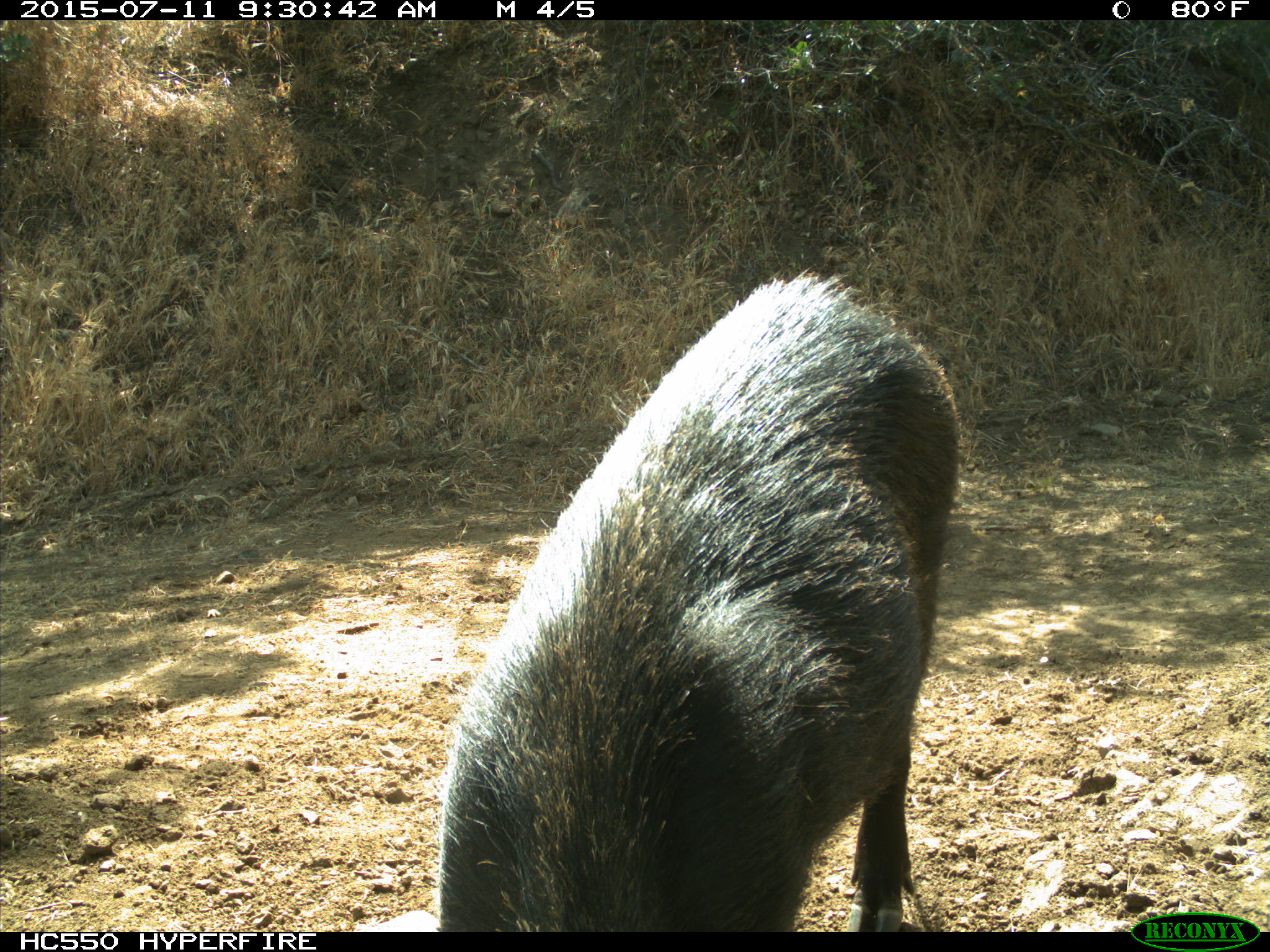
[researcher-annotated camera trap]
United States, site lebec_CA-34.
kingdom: Animalia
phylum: Chordata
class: Mammalia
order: Artiodactyla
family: Suidae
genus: Sus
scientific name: Sus scrofa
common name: wild boar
Sus scrofa (wild boar).